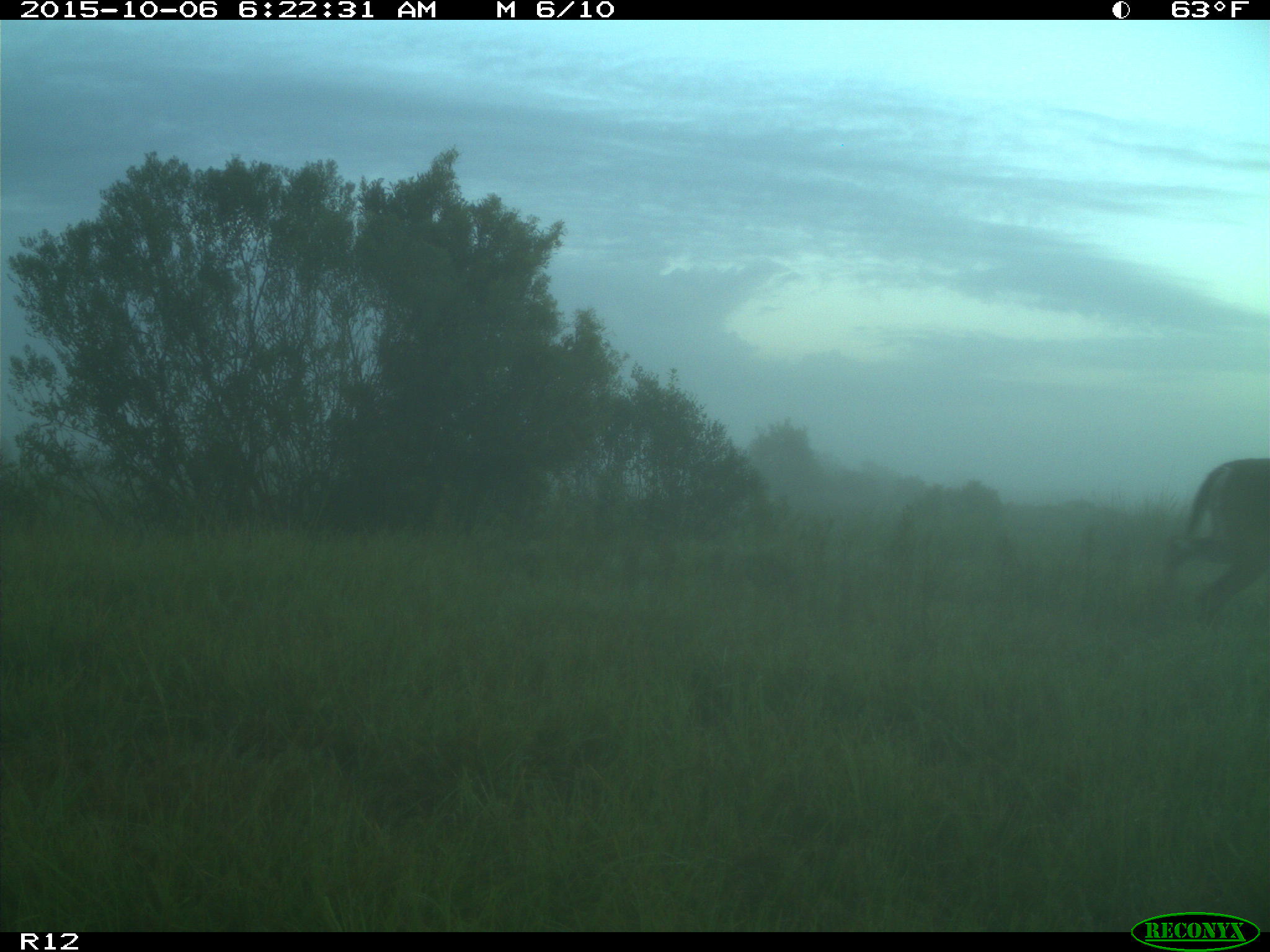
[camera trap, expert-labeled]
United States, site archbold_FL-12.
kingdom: Animalia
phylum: Chordata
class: Mammalia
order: Artiodactyla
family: Cervidae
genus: Odocoileus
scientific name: Odocoileus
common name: deer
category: unidentified deer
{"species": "unidentified deer (deer) (Odocoileus)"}